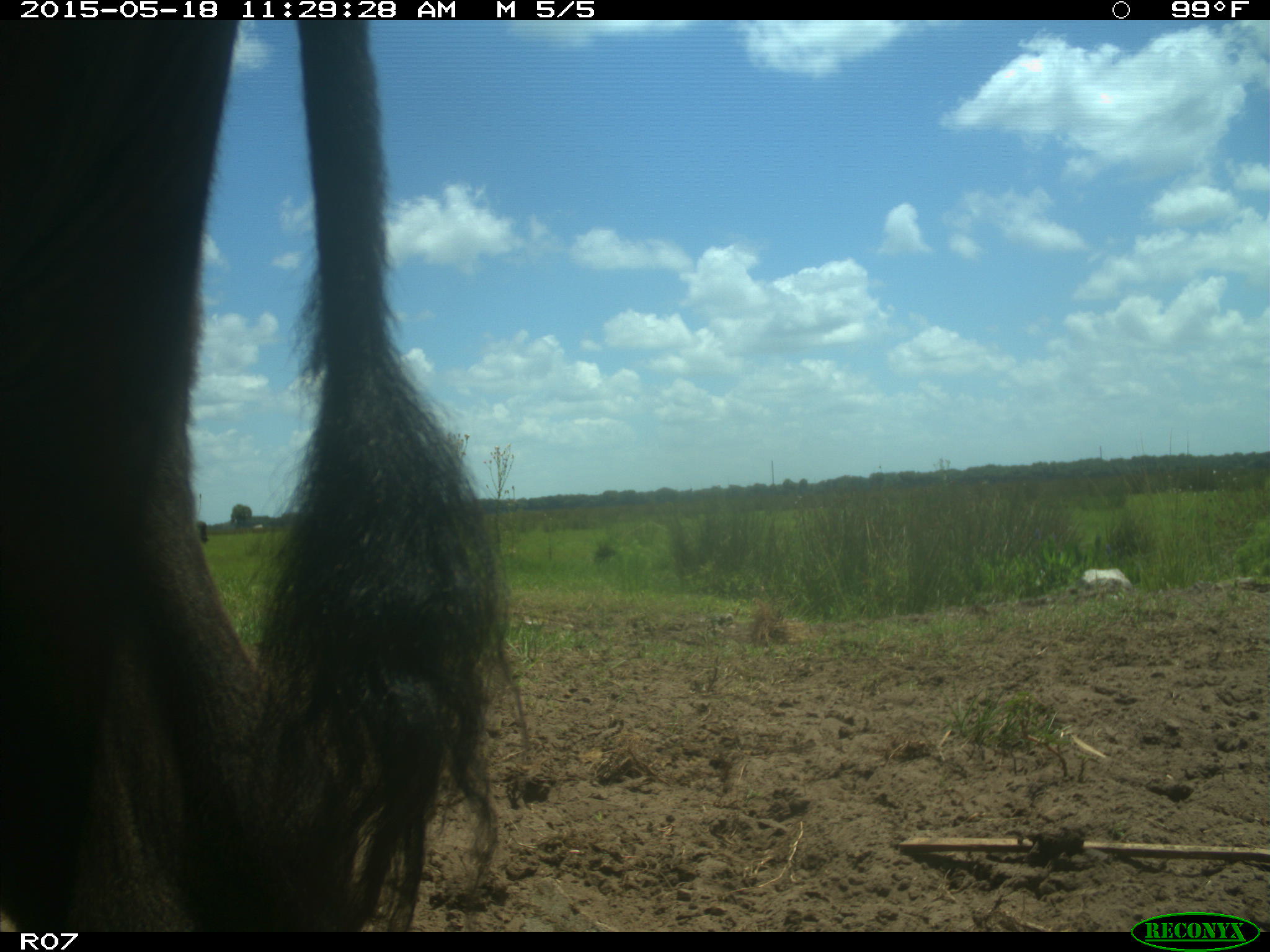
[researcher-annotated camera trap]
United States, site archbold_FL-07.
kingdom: Animalia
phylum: Chordata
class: Mammalia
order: Artiodactyla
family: Bovidae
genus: Bos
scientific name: Bos taurus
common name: domestic cow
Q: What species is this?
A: Bos taurus (domestic cow).